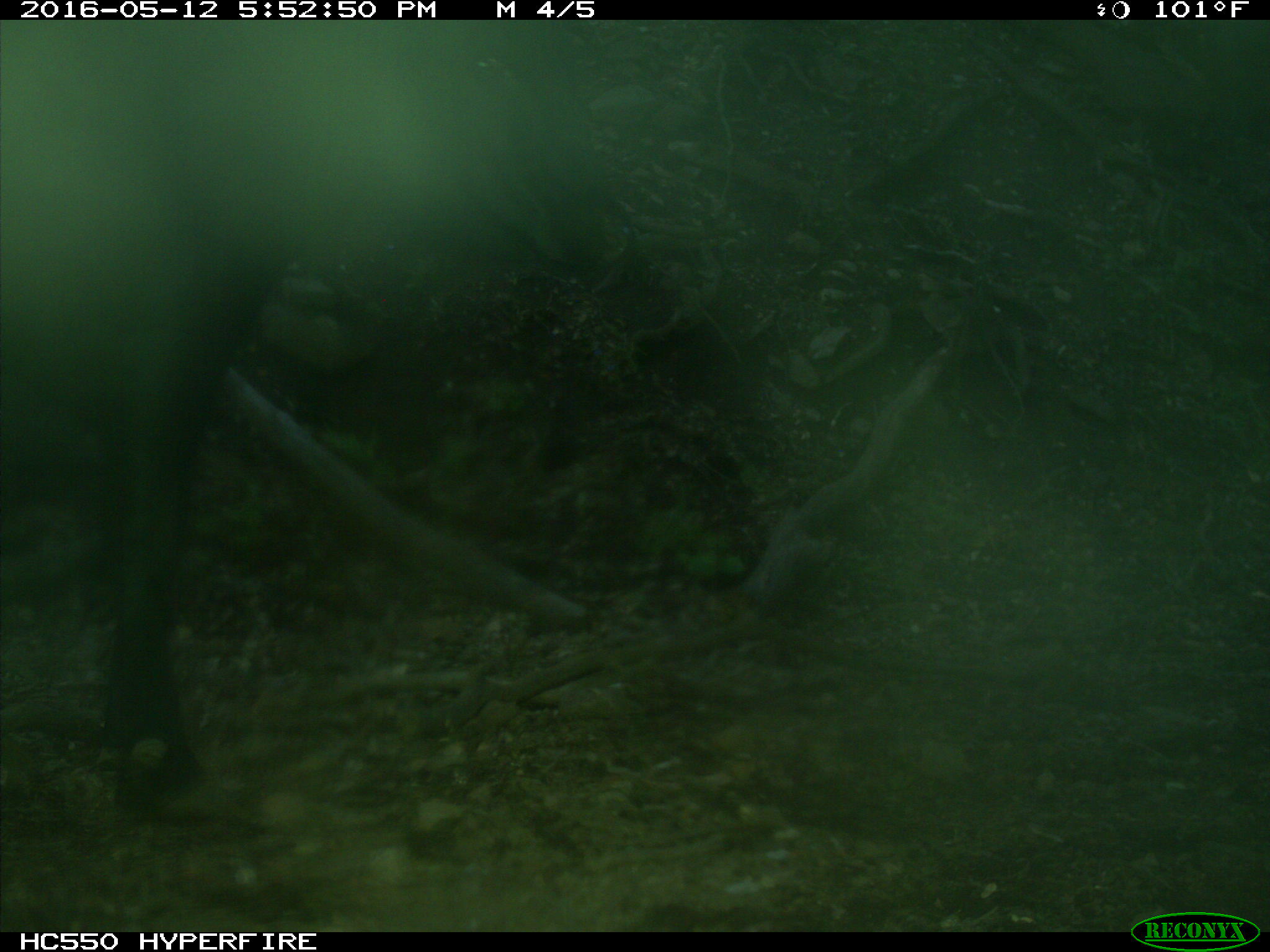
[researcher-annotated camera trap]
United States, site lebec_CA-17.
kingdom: Animalia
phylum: Chordata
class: Mammalia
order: Artiodactyla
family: Bovidae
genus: Bos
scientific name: Bos taurus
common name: domestic cow